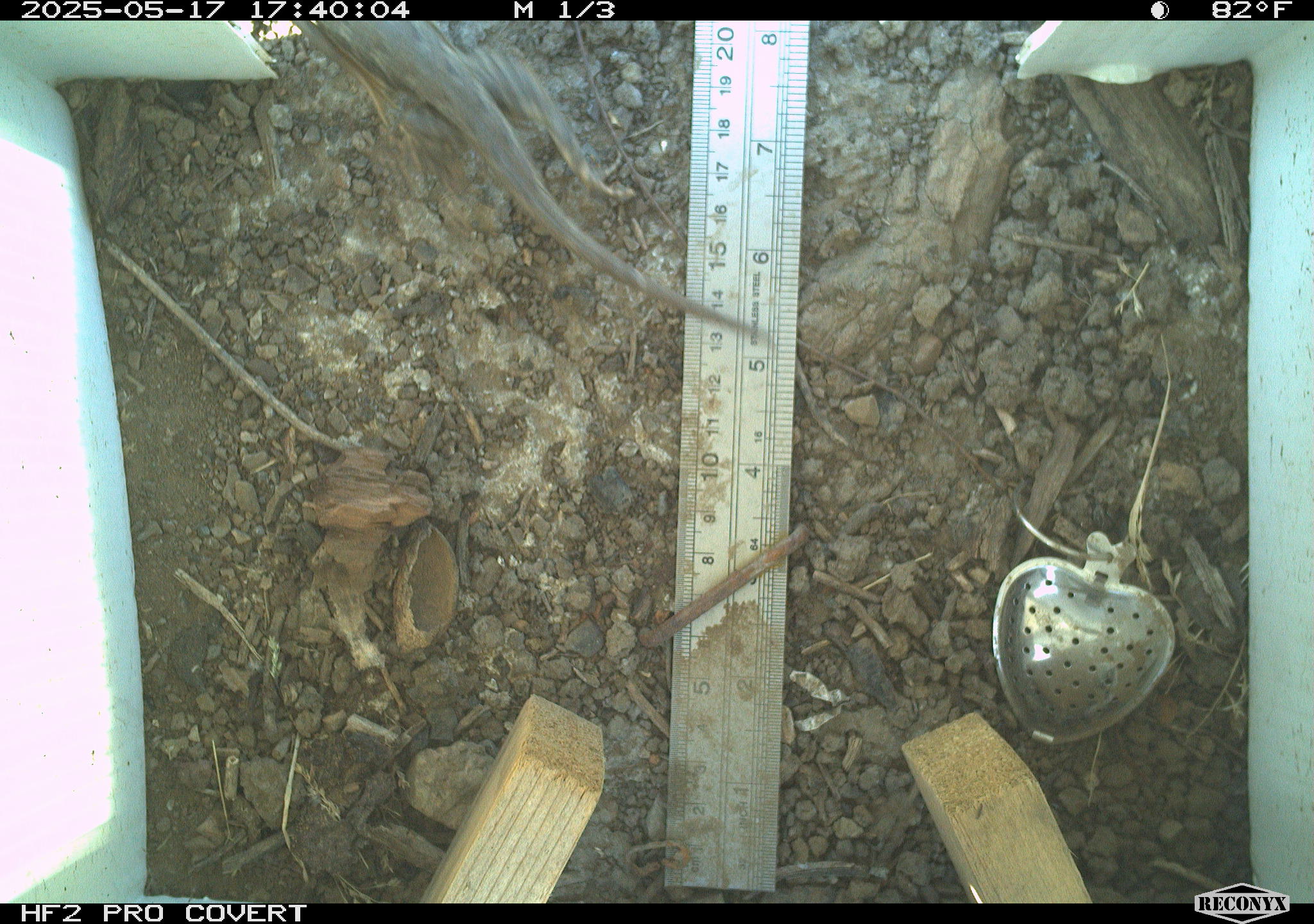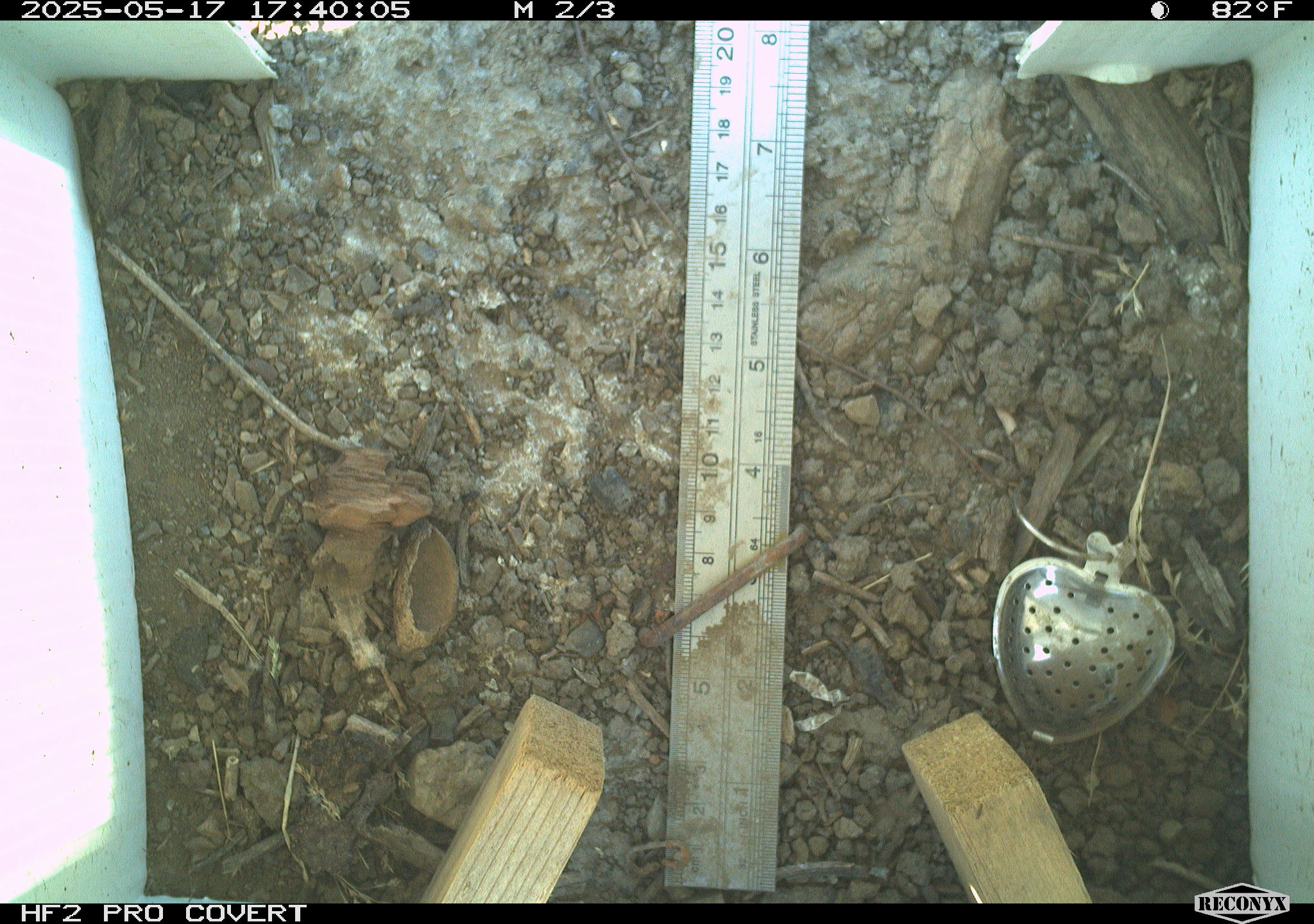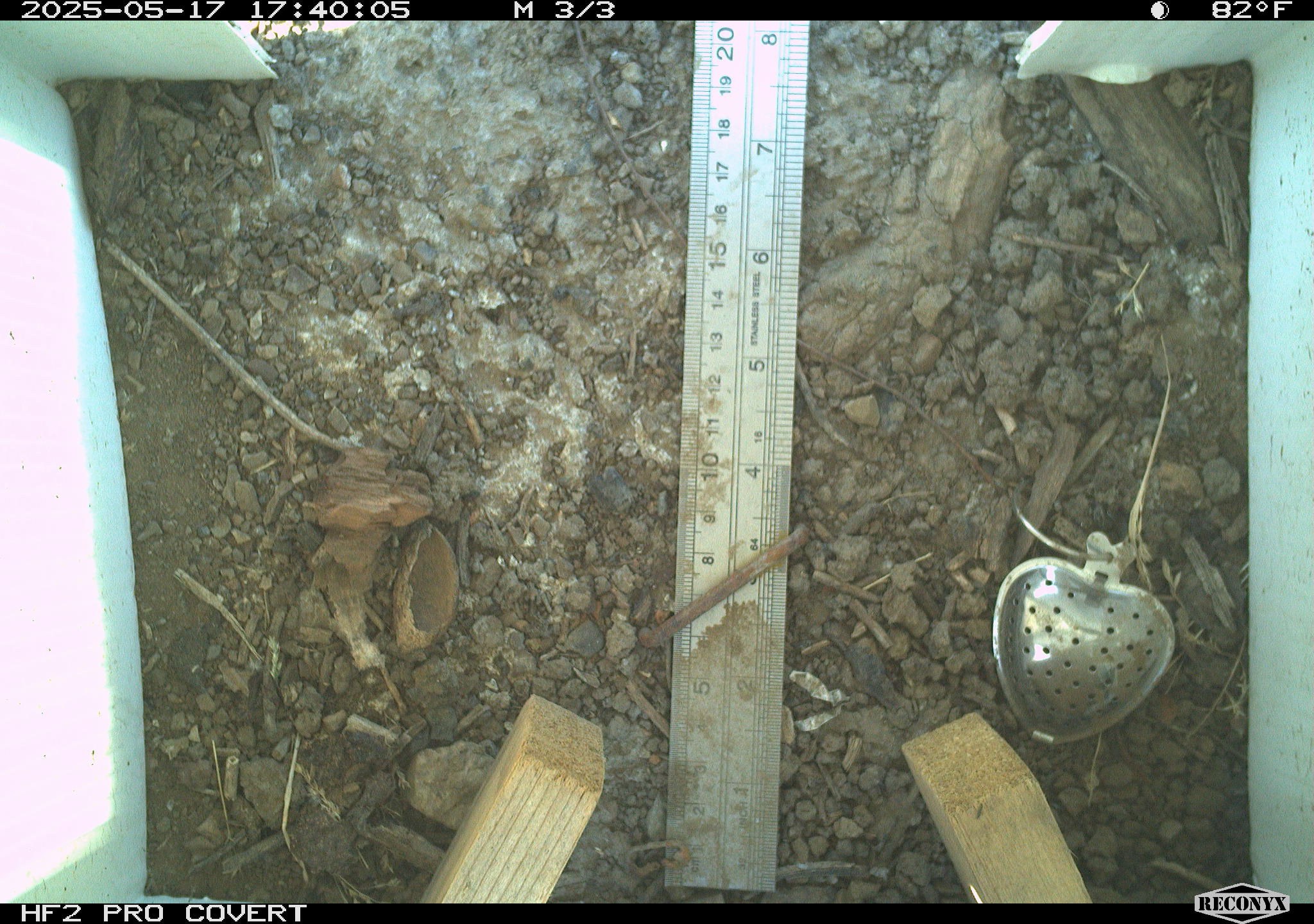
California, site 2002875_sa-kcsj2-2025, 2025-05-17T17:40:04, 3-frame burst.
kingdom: Animalia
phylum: Chordata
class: Reptilia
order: Squamata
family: Phrynosomatidae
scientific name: Phrynosomatidae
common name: north american spiny lizards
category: sceloporus/uta species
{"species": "sceloporus/uta species (north american spiny lizards) (Phrynosomatidae)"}